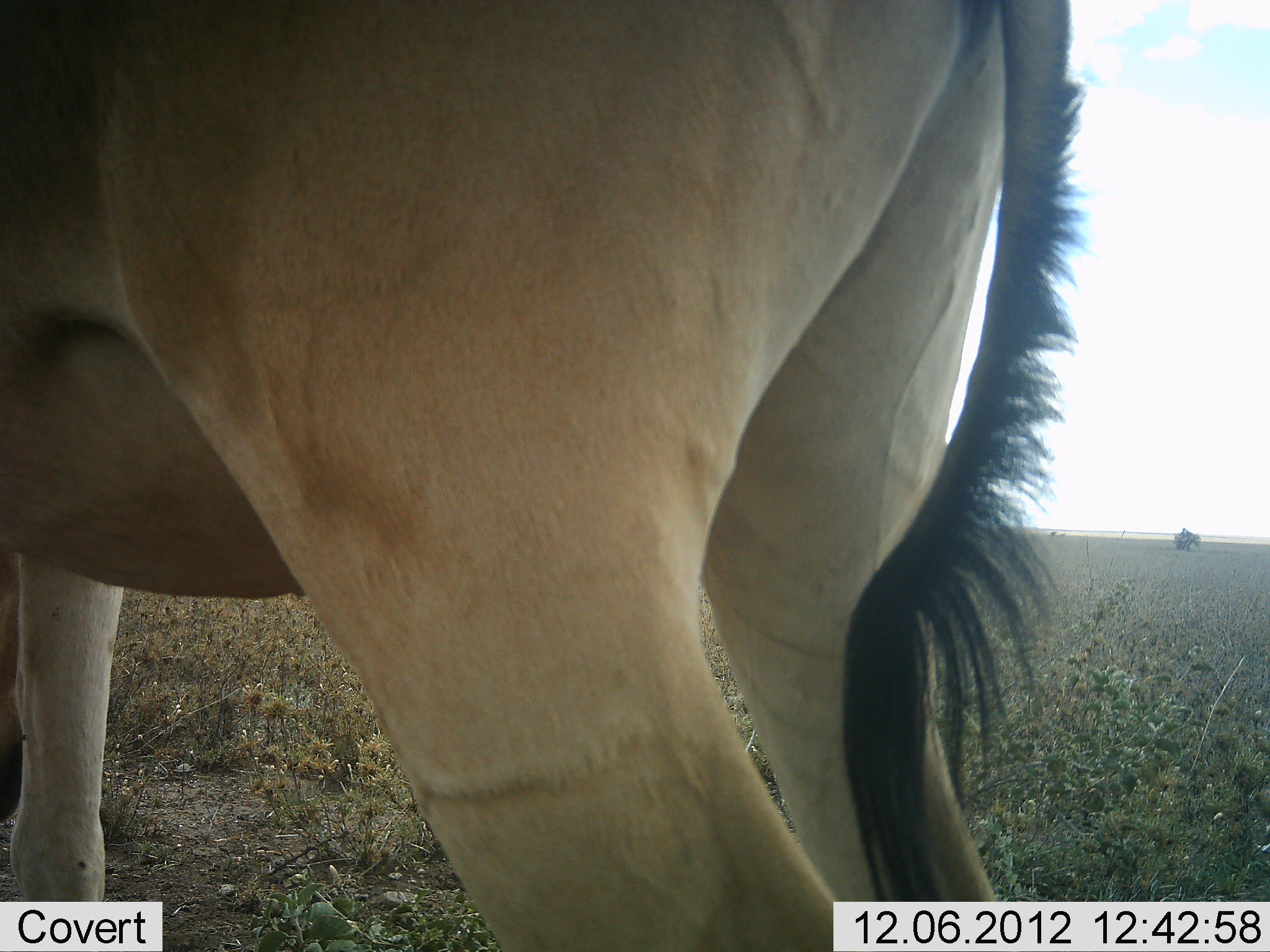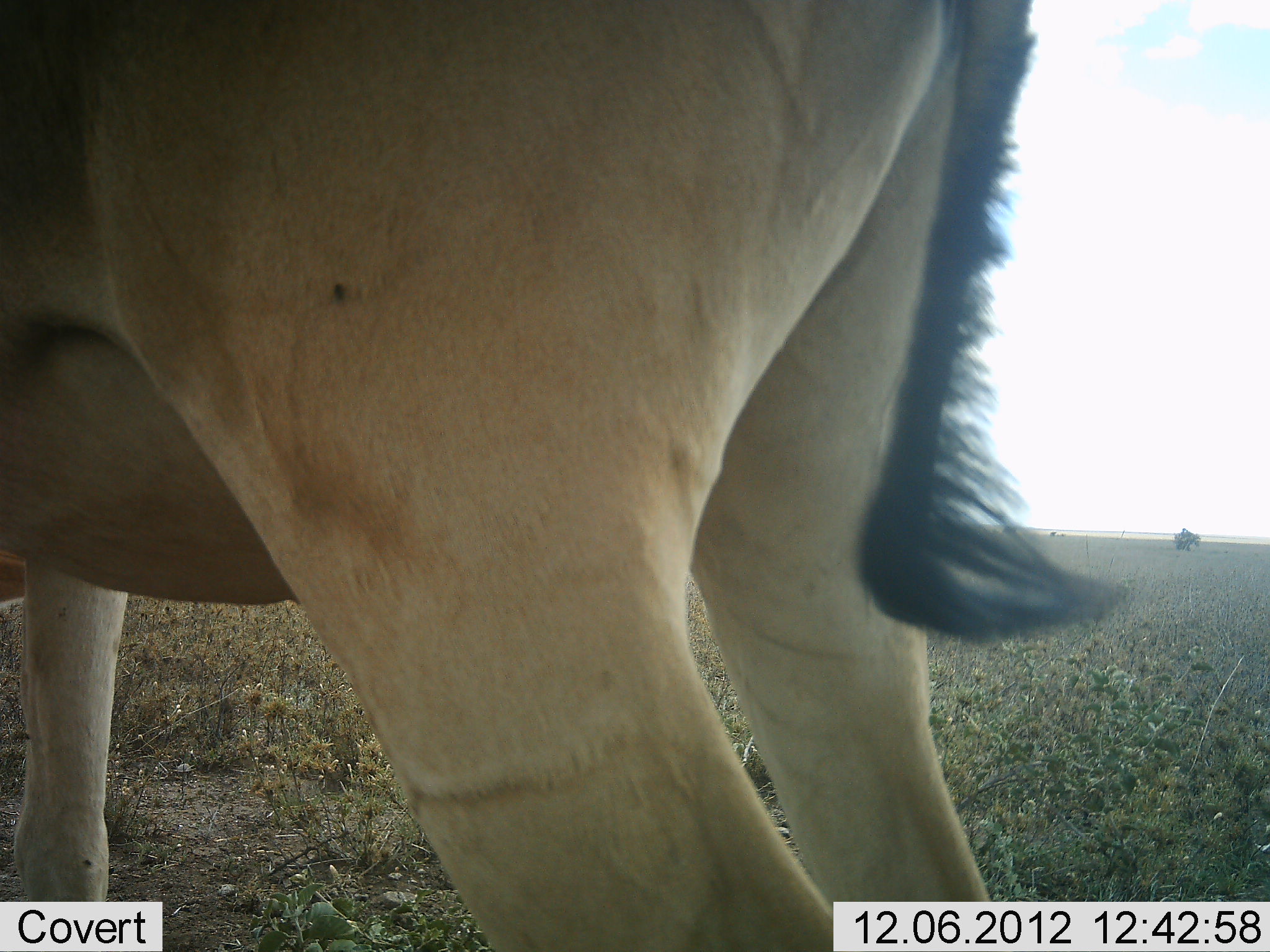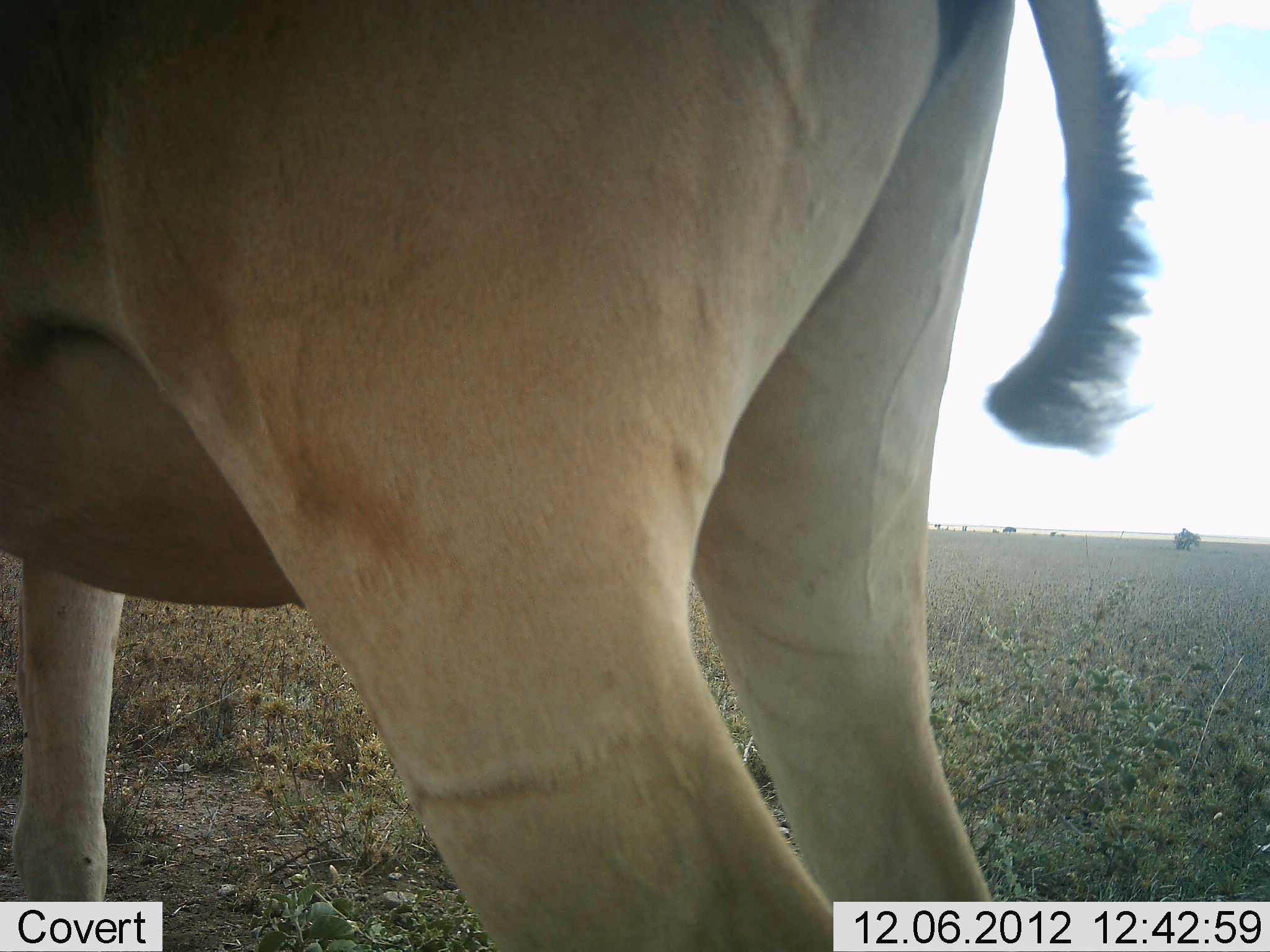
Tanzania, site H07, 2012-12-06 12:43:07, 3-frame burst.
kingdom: Animalia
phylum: Chordata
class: Mammalia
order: Artiodactyla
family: Bovidae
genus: Alcelaphus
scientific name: Alcelaphus buselaphus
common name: hartebeest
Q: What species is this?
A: Hartebeest (Alcelaphus buselaphus).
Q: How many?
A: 1.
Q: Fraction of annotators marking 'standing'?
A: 100%.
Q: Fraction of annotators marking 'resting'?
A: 0%.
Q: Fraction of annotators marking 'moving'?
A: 0%.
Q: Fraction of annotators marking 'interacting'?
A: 0%.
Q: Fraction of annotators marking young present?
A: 0%.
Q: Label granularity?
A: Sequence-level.